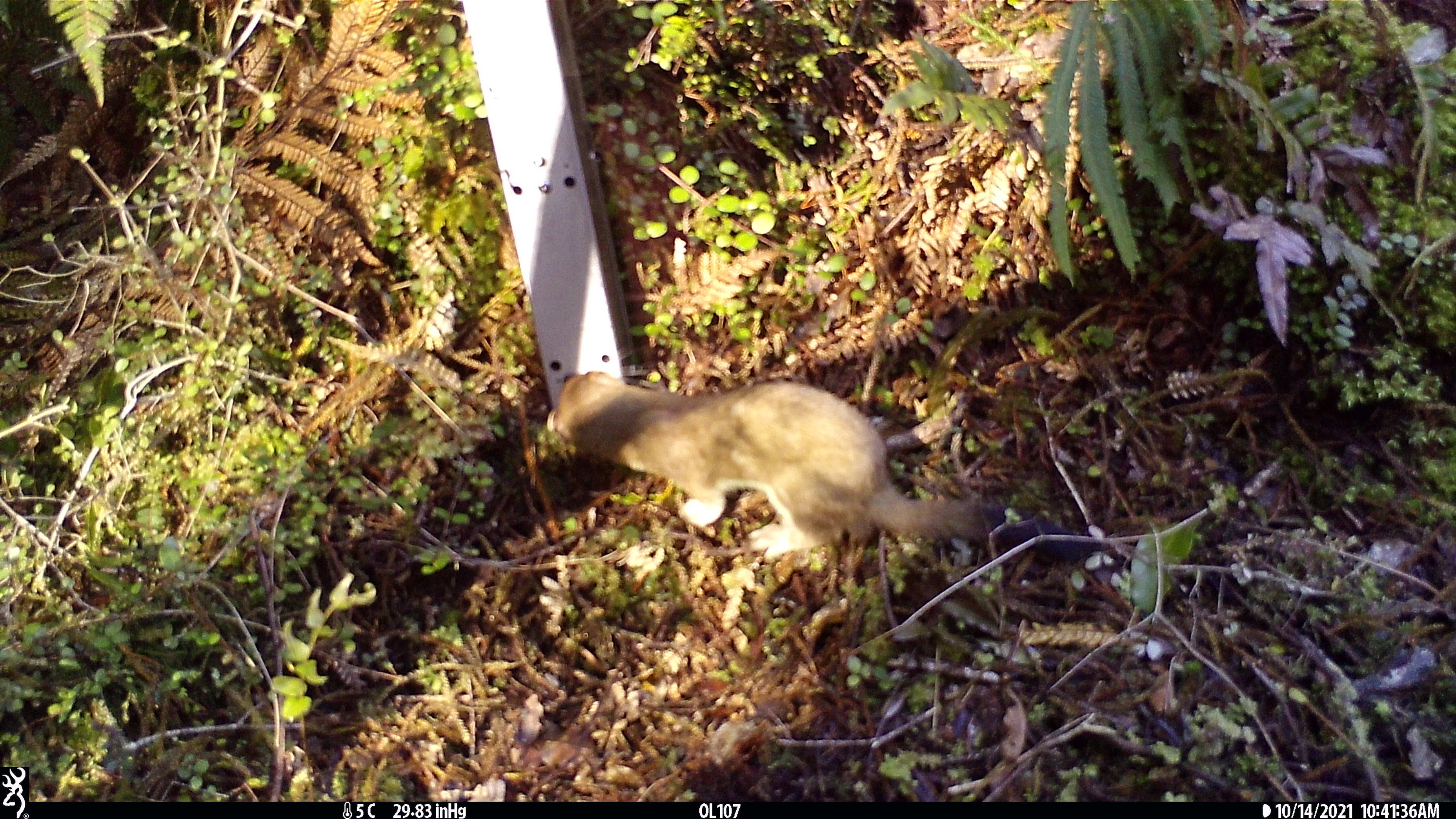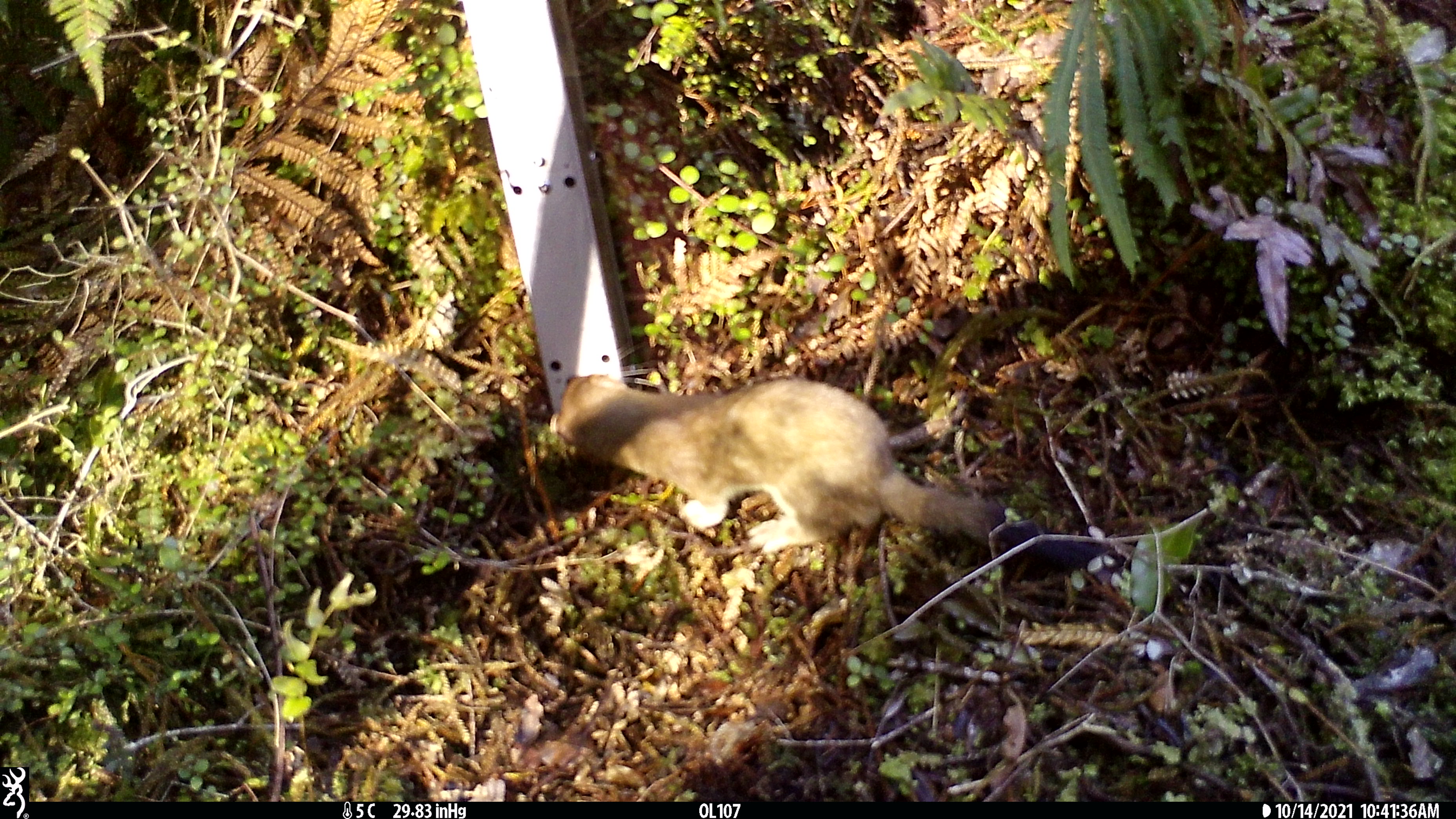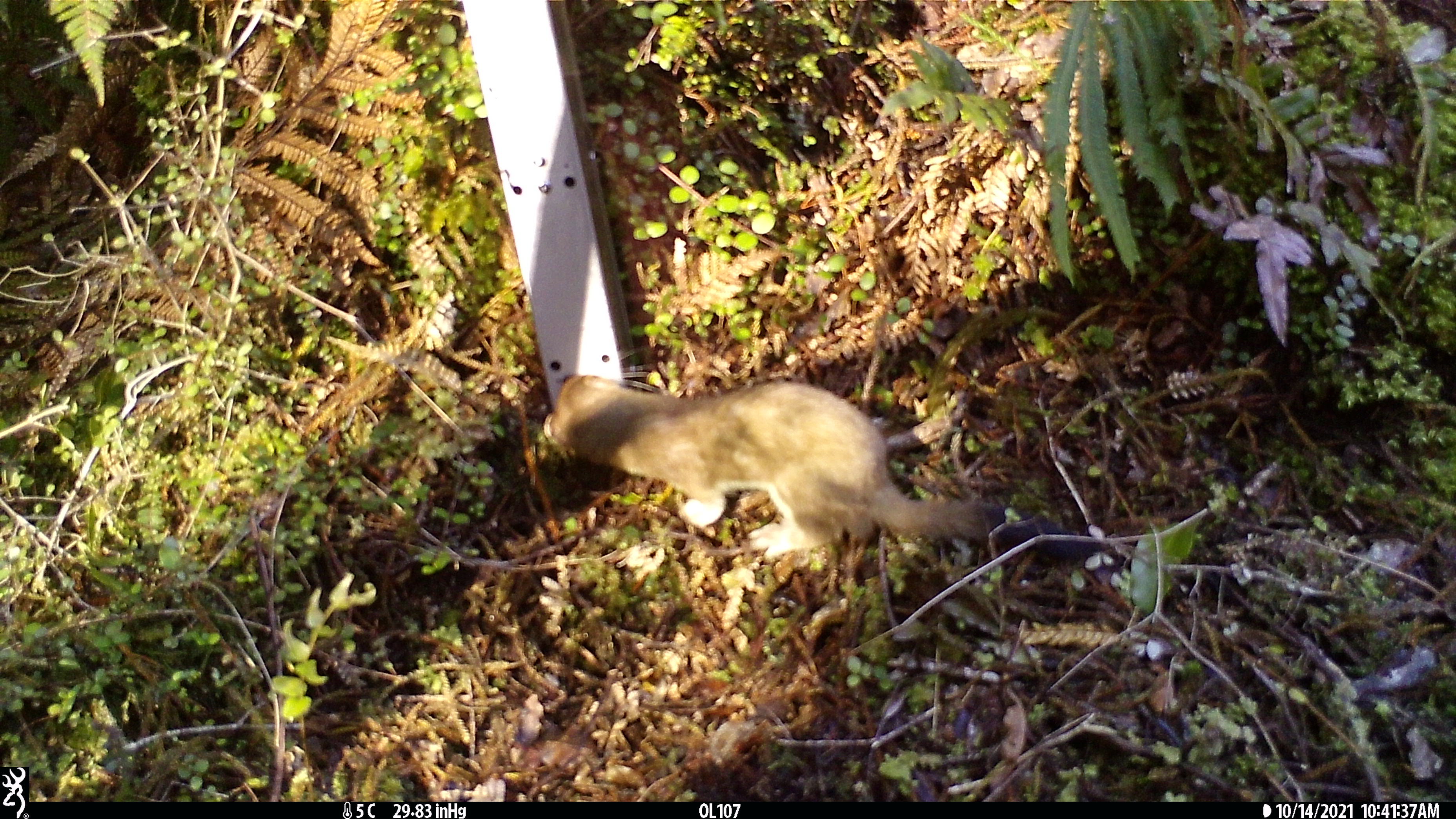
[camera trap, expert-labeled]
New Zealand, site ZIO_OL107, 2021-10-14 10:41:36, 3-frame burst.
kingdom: Animalia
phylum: Chordata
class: Mammalia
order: Carnivora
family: Mustelidae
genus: Mustela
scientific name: Mustela erminea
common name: stoat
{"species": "stoat (Mustela erminea)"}